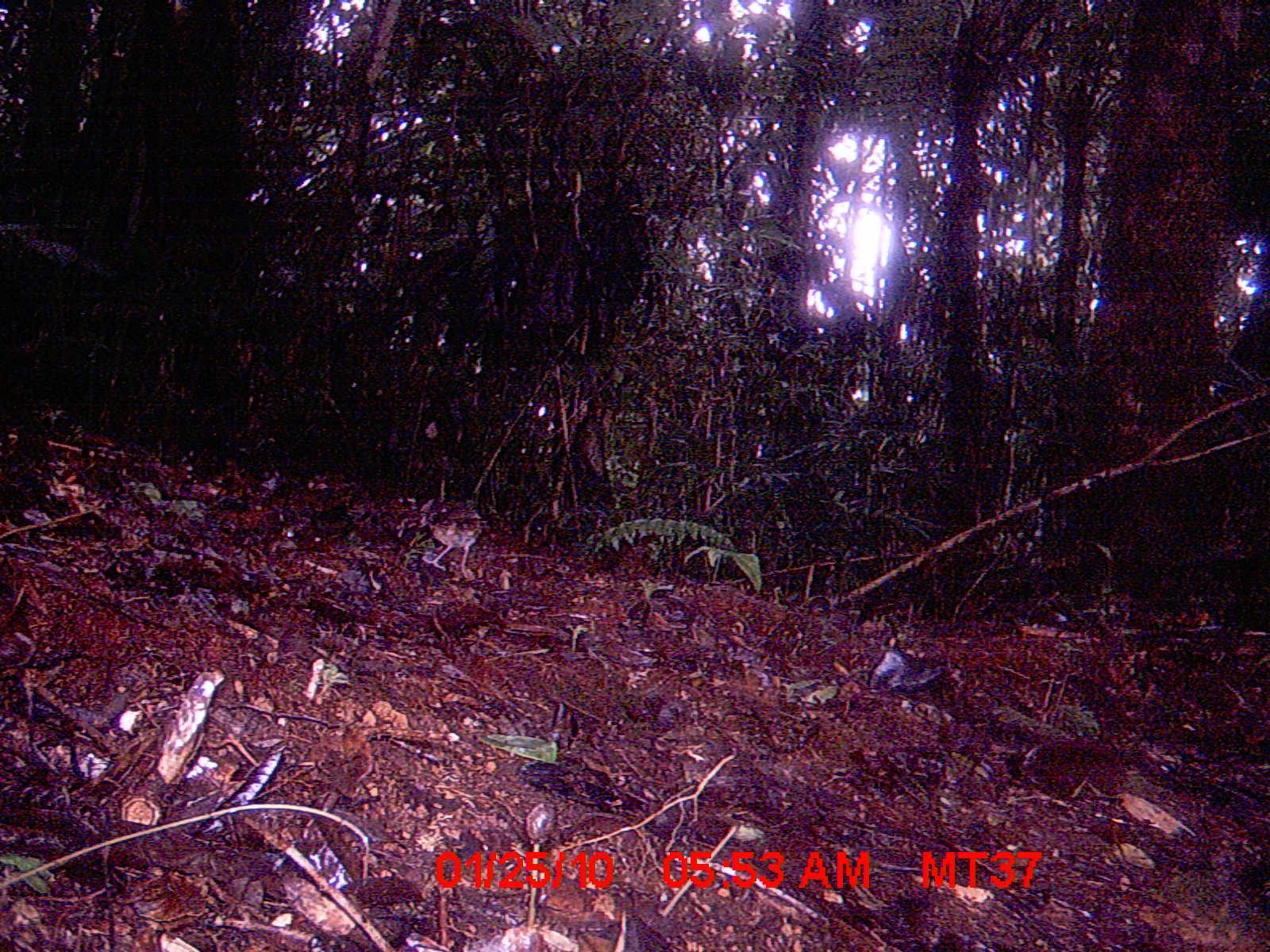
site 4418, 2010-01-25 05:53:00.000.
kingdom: Animalia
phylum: Chordata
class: Aves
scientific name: Aves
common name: bird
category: unknown bird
Unknown bird (bird) (Aves), count 1.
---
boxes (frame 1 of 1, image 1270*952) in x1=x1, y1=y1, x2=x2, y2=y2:
unknown bird: x1=414, y1=495, x2=489, y2=579; x1=869, y1=647, x2=966, y2=707